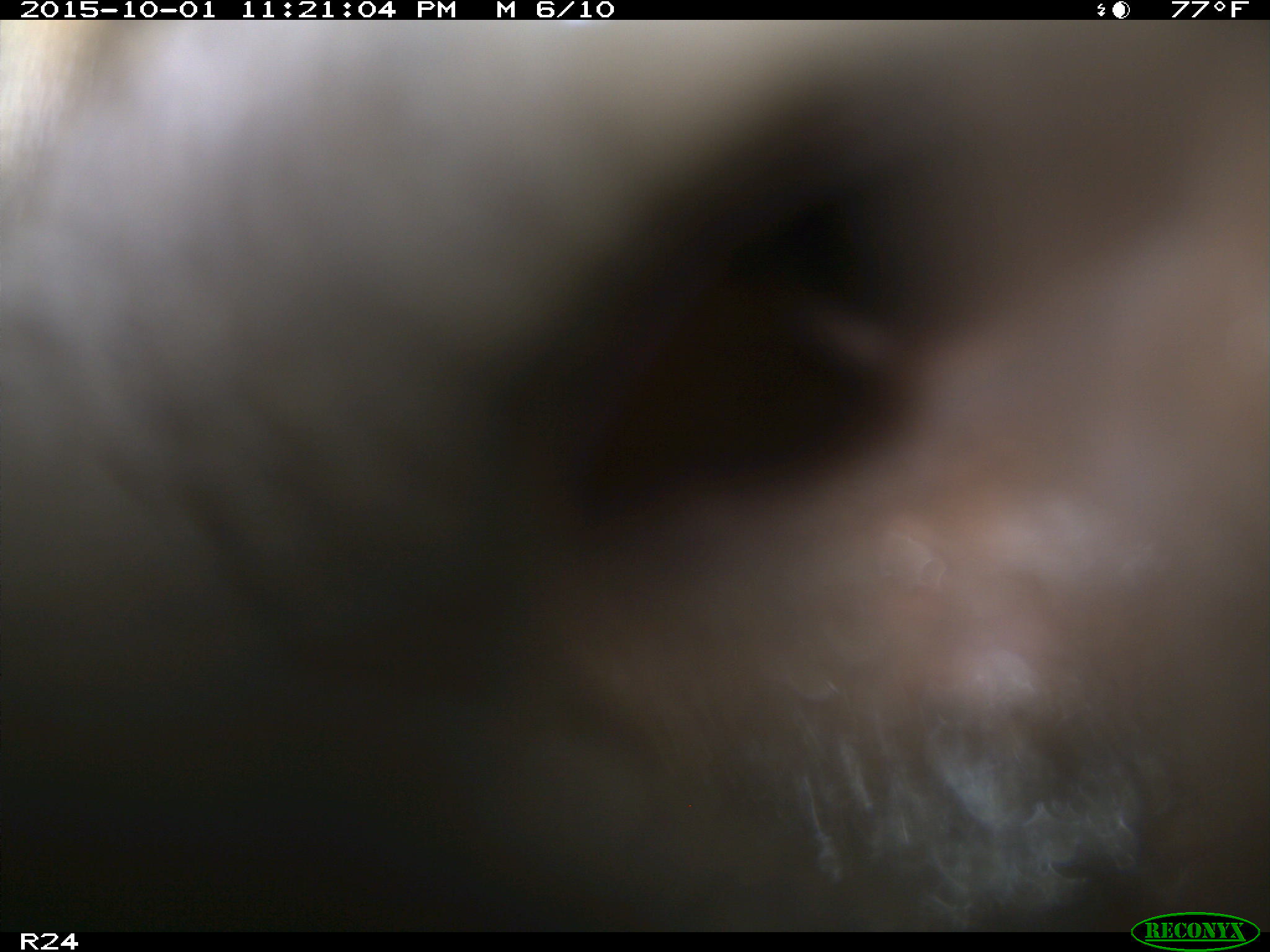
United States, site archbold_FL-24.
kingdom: Animalia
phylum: Chordata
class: Mammalia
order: Artiodactyla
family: Bovidae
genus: Bos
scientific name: Bos taurus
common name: domestic cow